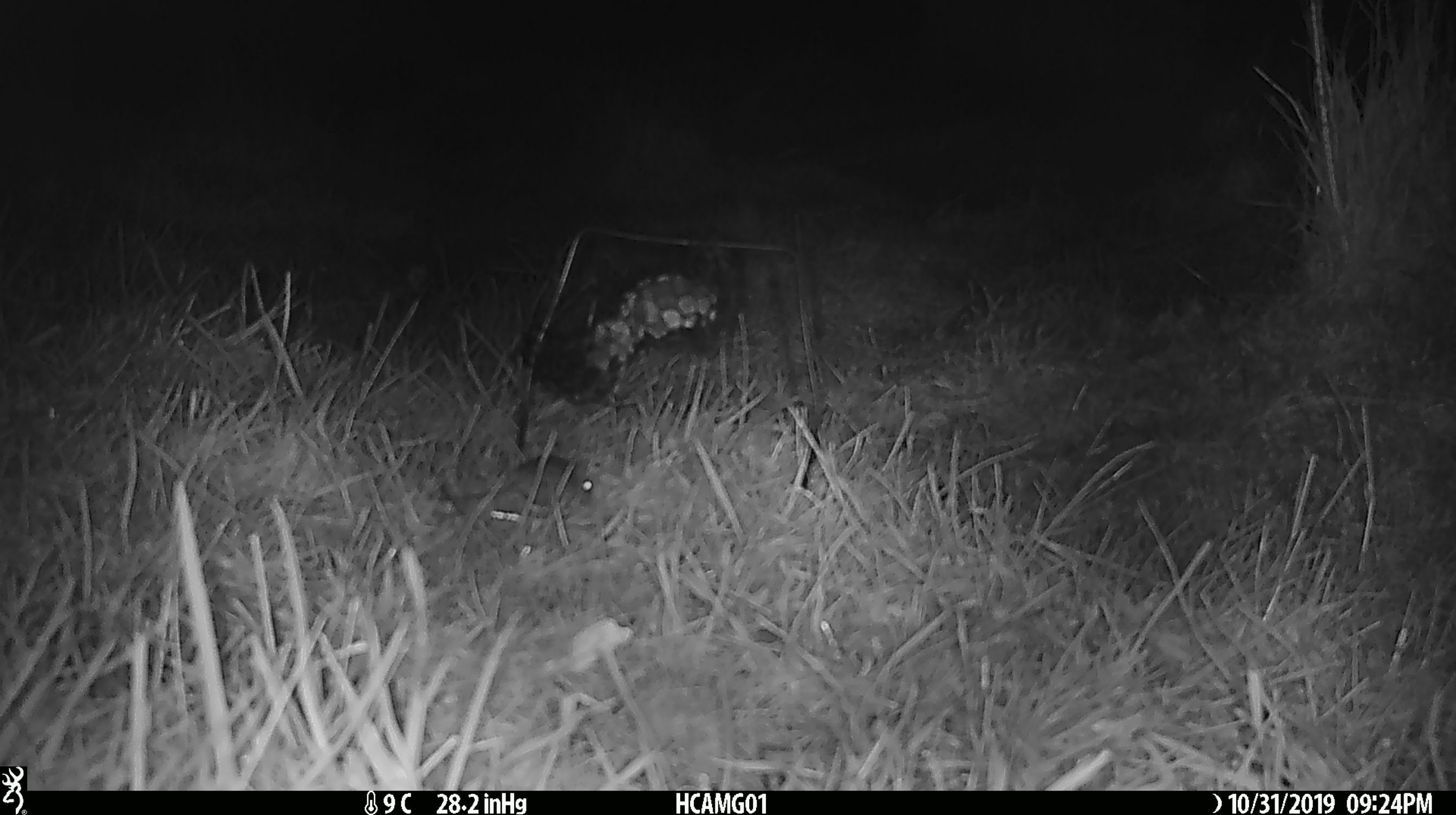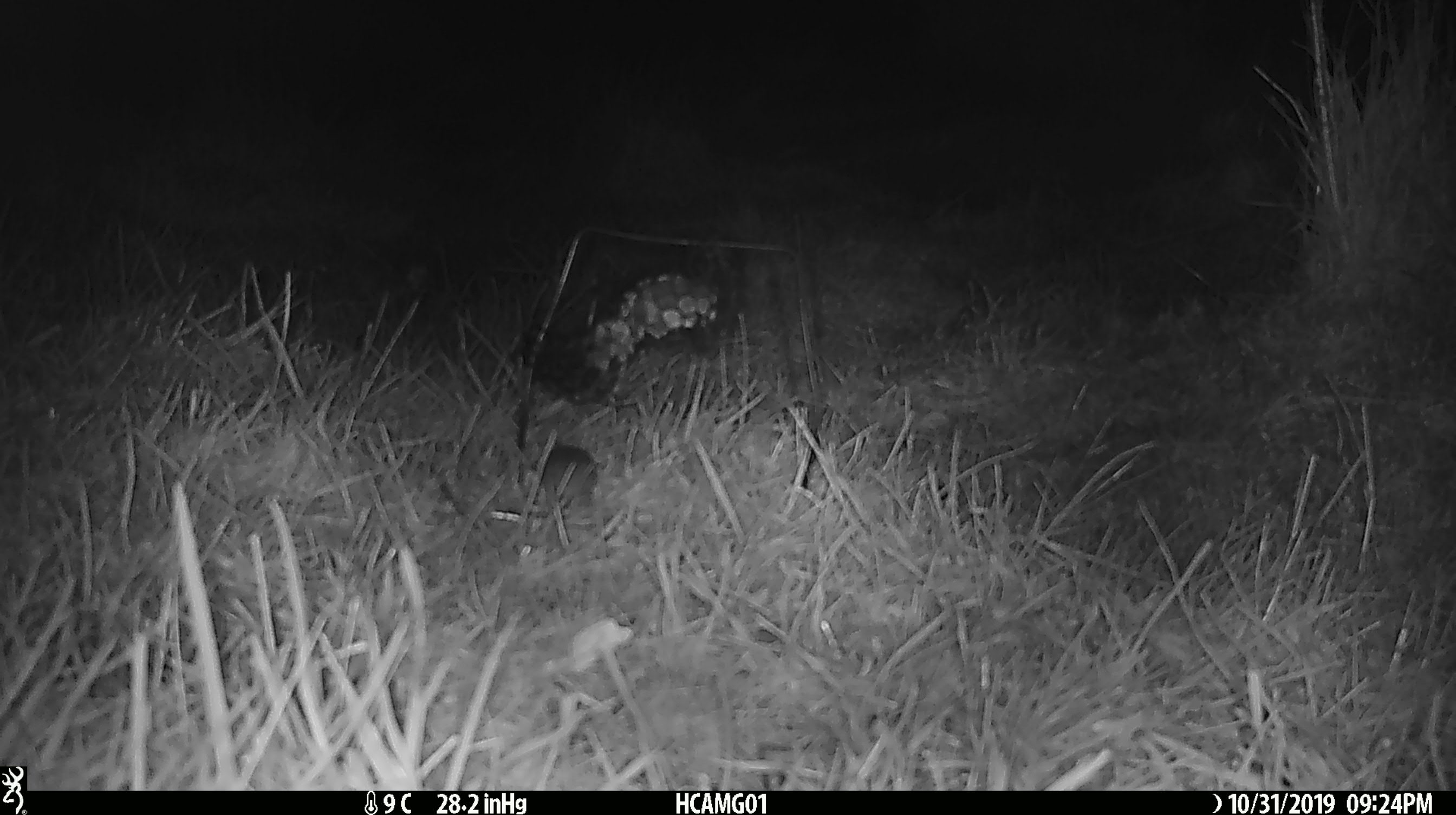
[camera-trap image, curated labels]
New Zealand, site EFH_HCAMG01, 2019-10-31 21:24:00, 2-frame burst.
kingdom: Animalia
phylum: Chordata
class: Mammalia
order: Rodentia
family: Muridae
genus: Mus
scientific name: Mus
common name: mouse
Mouse (Mus).